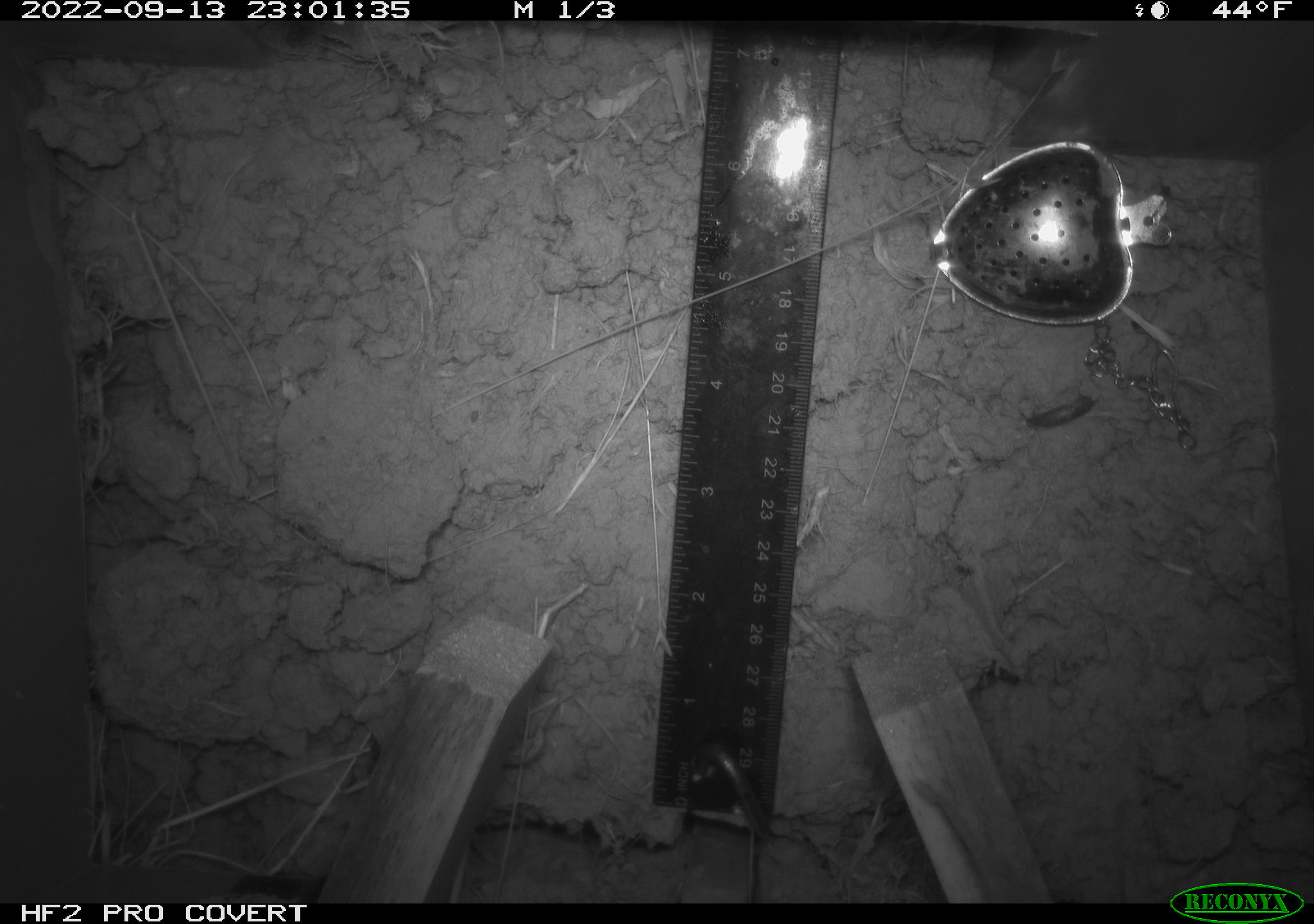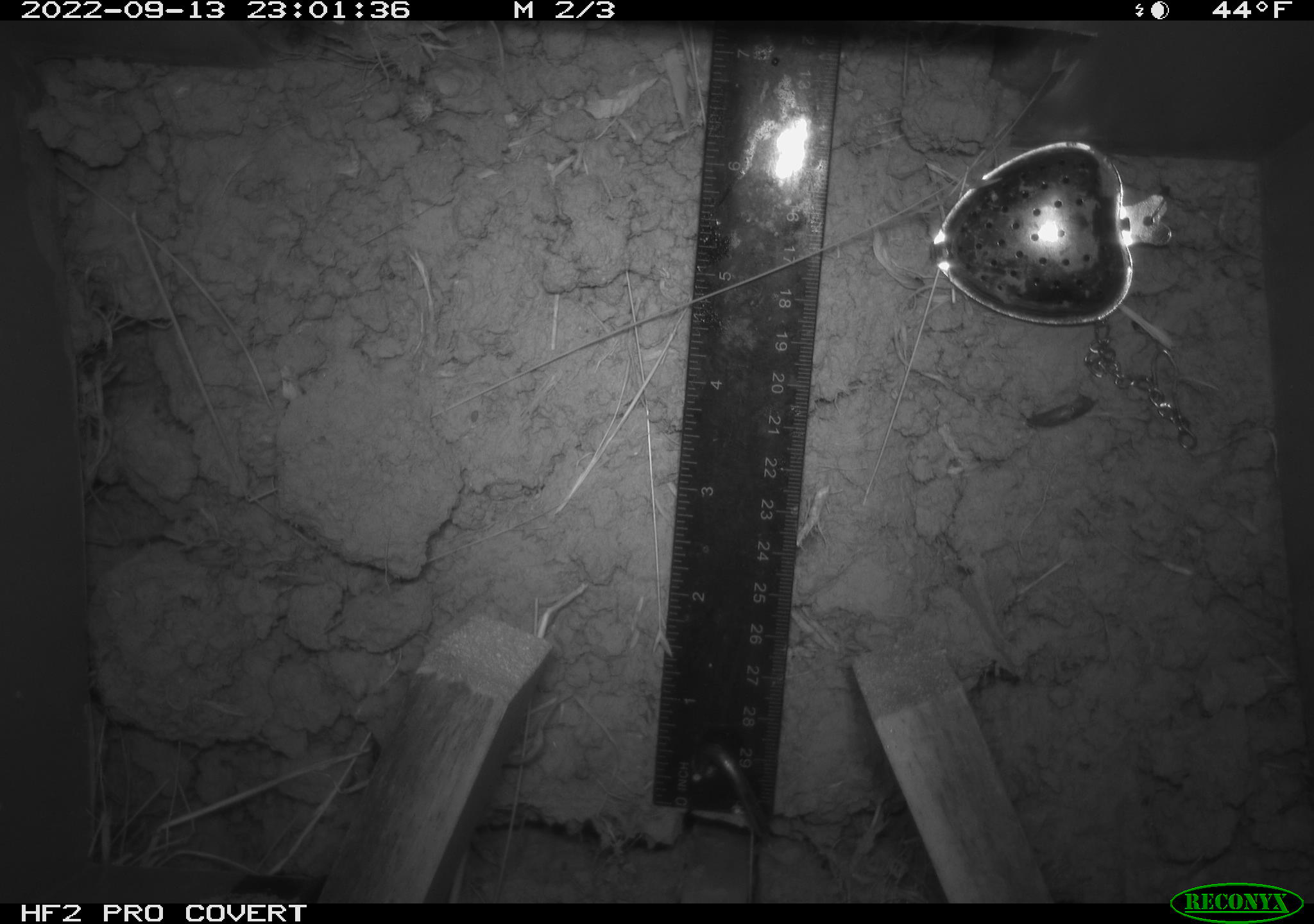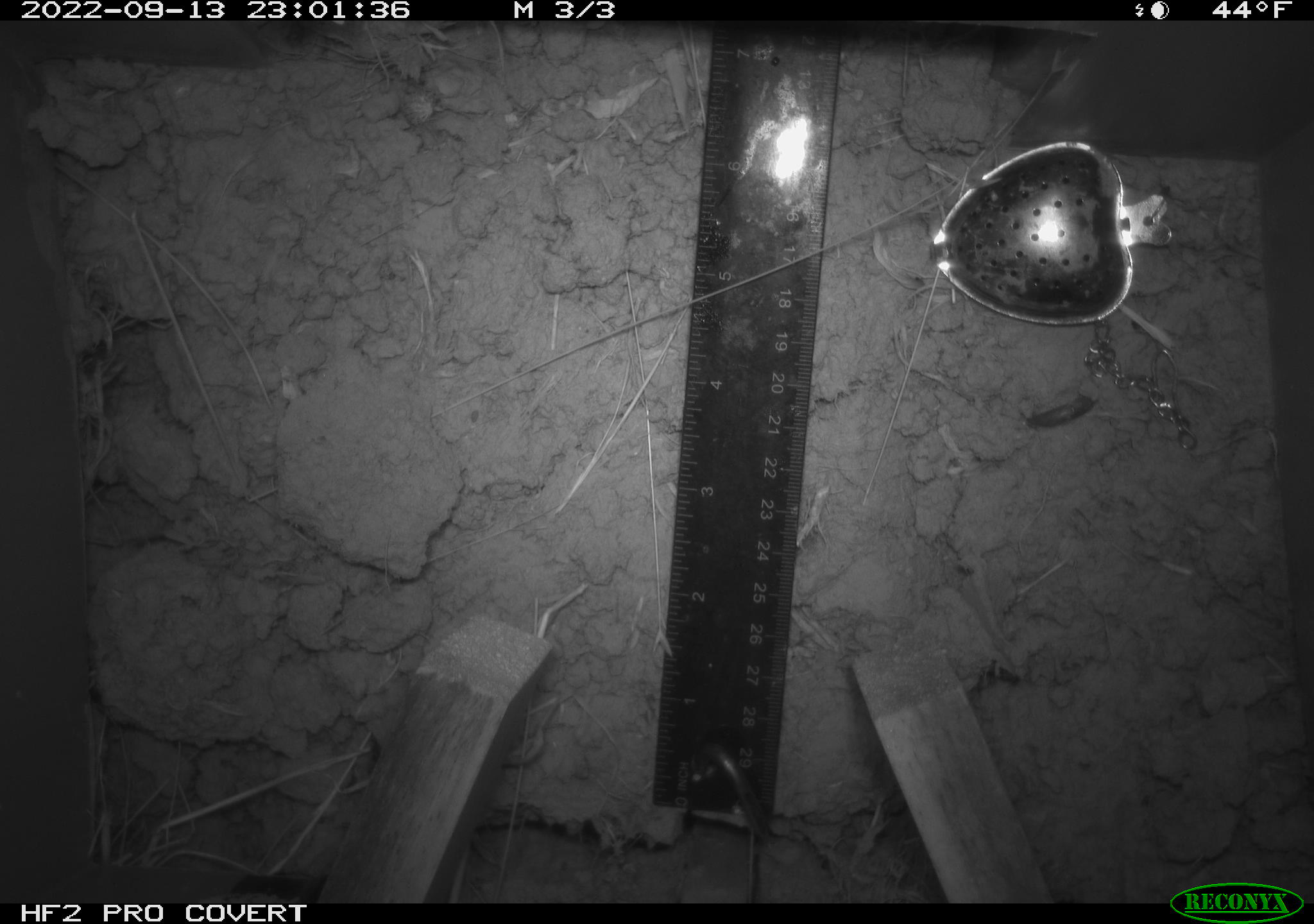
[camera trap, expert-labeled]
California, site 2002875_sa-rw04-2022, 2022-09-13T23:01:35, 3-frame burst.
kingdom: Animalia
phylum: Chordata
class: Mammalia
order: Rodentia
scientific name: Rodentia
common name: mouse species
Mouse species (Rodentia).